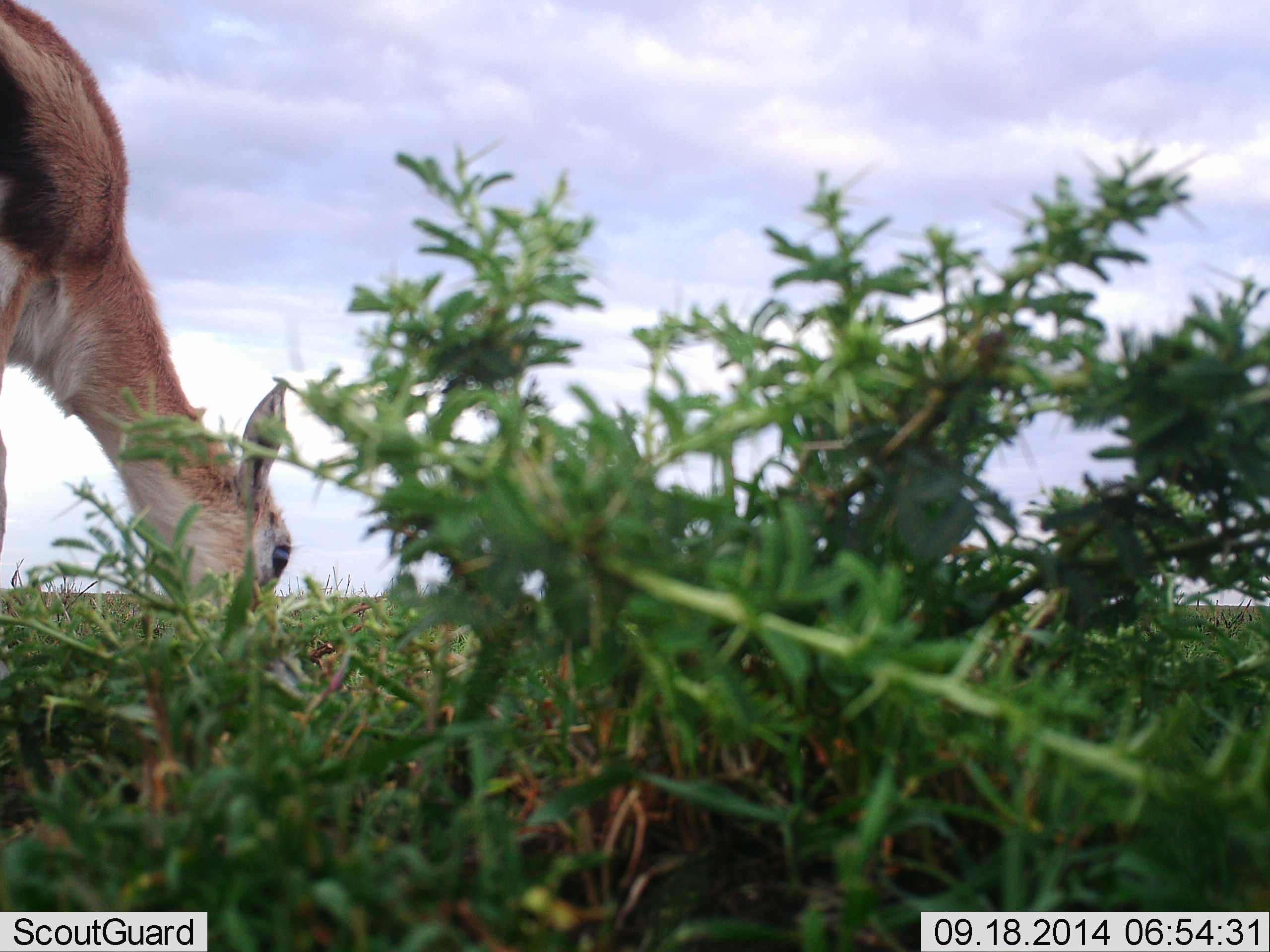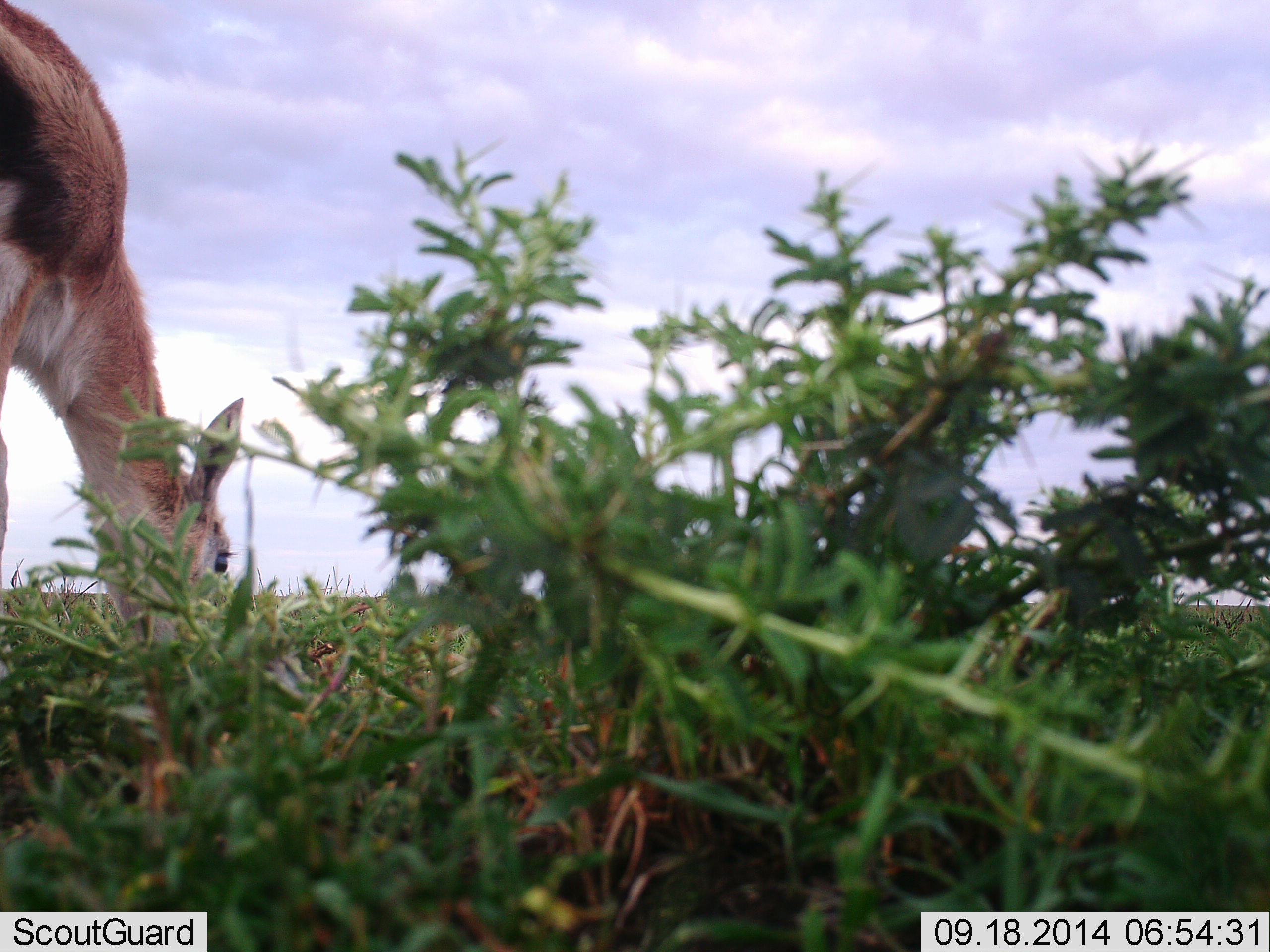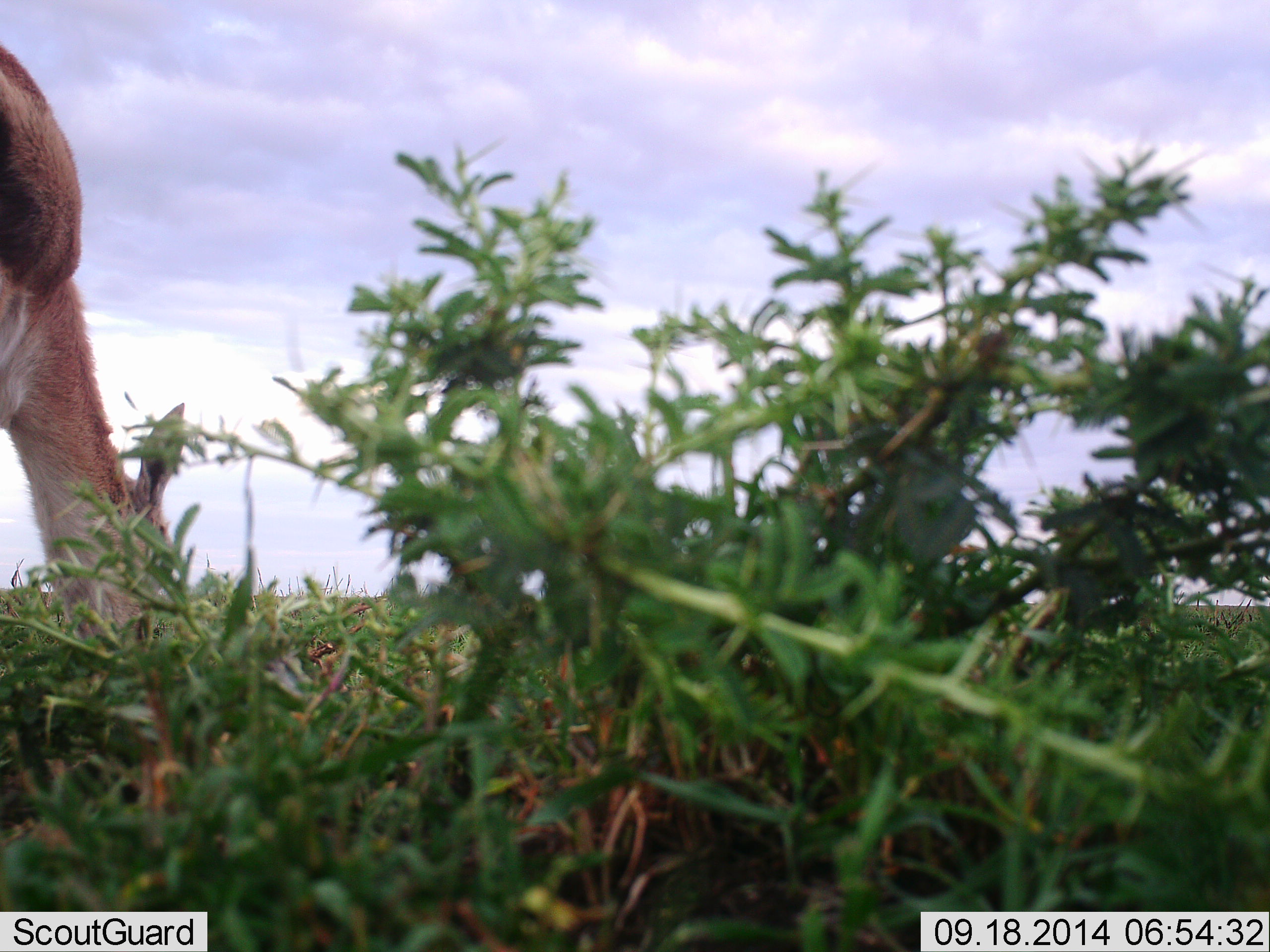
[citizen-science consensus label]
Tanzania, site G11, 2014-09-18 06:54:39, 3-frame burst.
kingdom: Animalia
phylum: Chordata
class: Mammalia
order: Artiodactyla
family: Bovidae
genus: Eudorcas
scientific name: Eudorcas thomsonii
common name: thomson's gazelle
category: gazellethomsons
Gazellethomsons (thomson's gazelle) (Eudorcas thomsonii), count 1. Behavior (volunteer vote fractions): standing 10%, resting 0%, moving 0%, interacting 0%. Young present (vote fraction): 0%. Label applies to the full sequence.